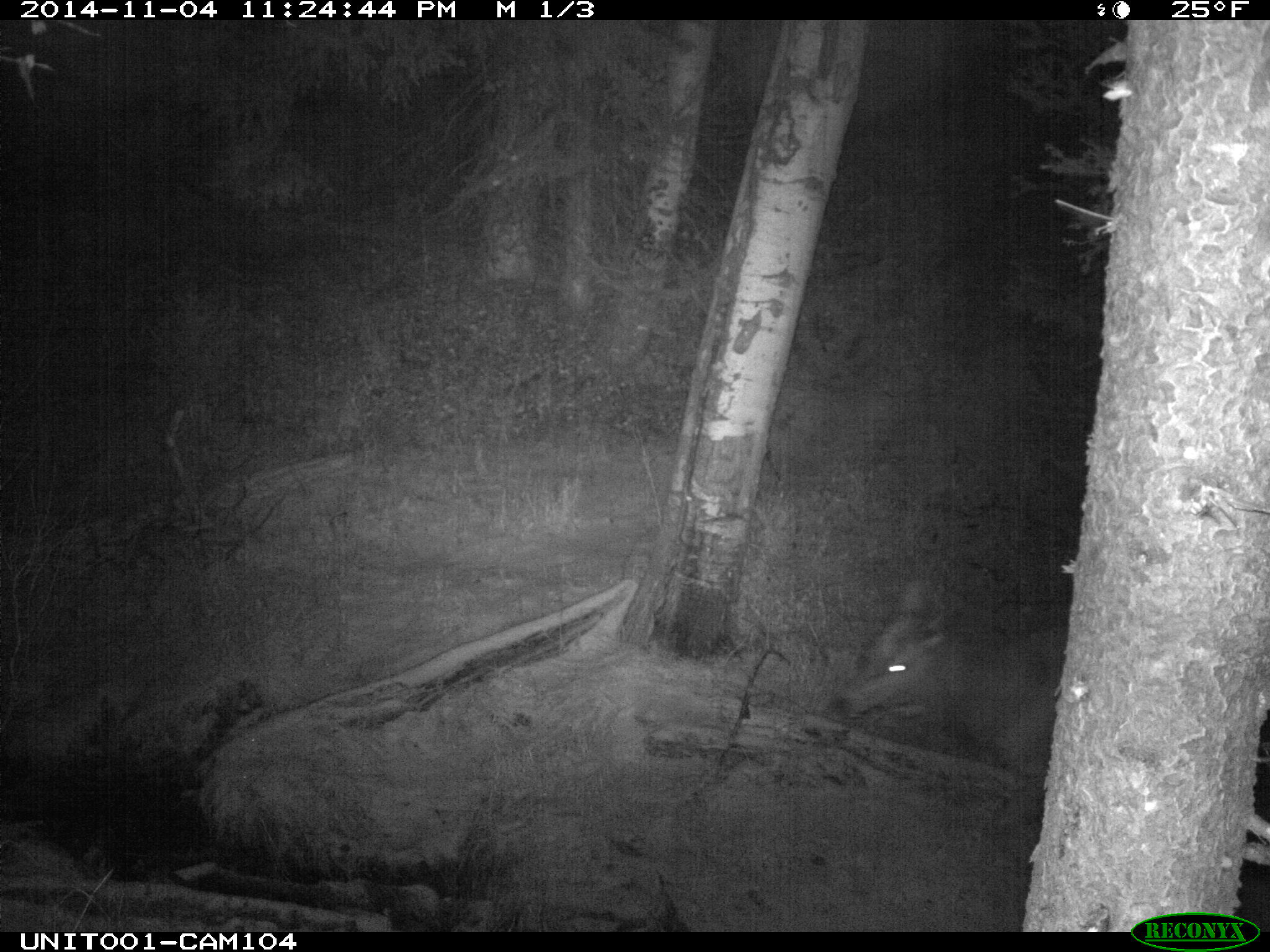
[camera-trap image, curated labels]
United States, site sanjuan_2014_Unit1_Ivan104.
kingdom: Animalia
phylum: Chordata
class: Mammalia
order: Artiodactyla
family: Cervidae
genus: Cervus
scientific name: Cervus elaphus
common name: red deer